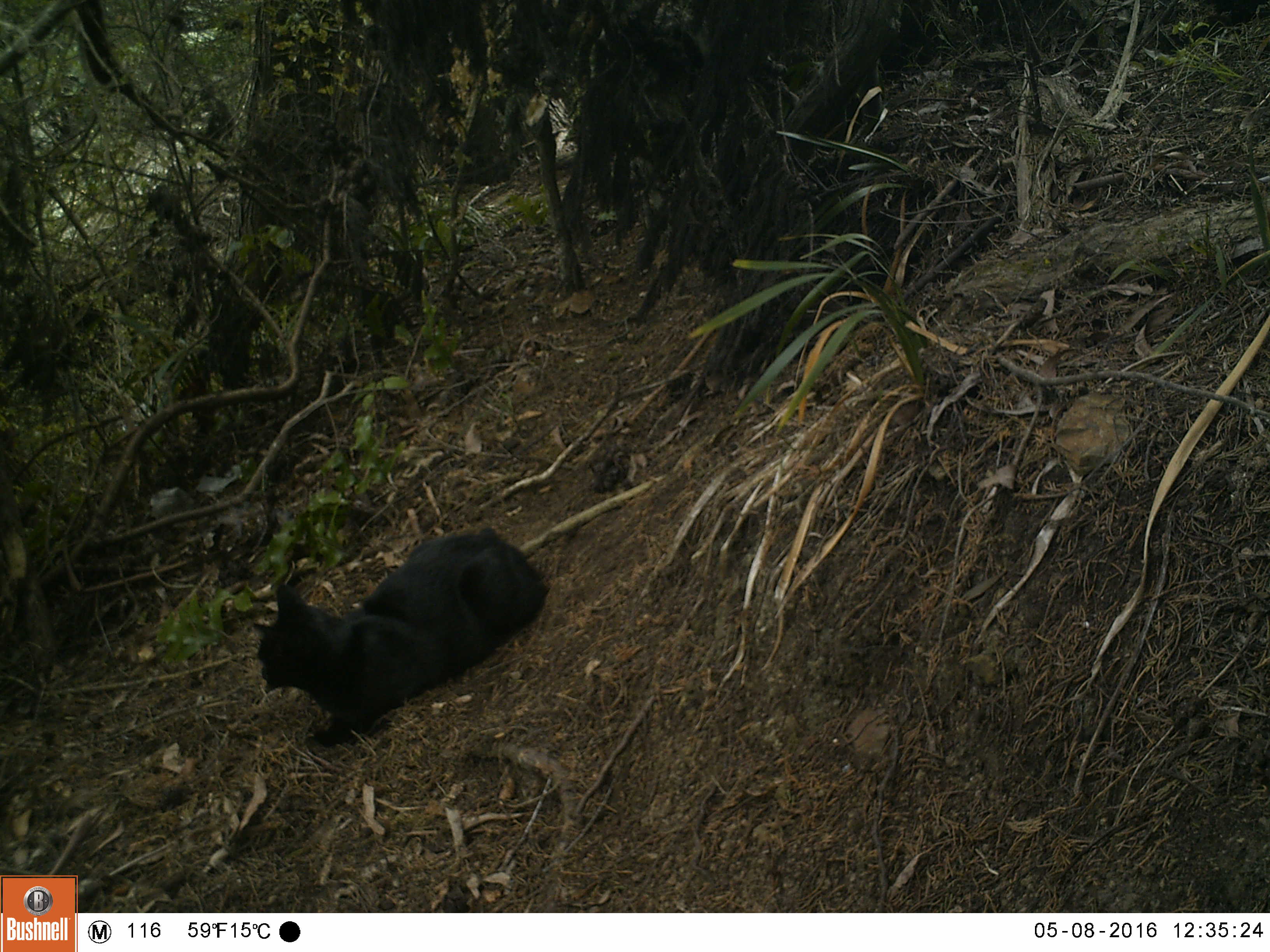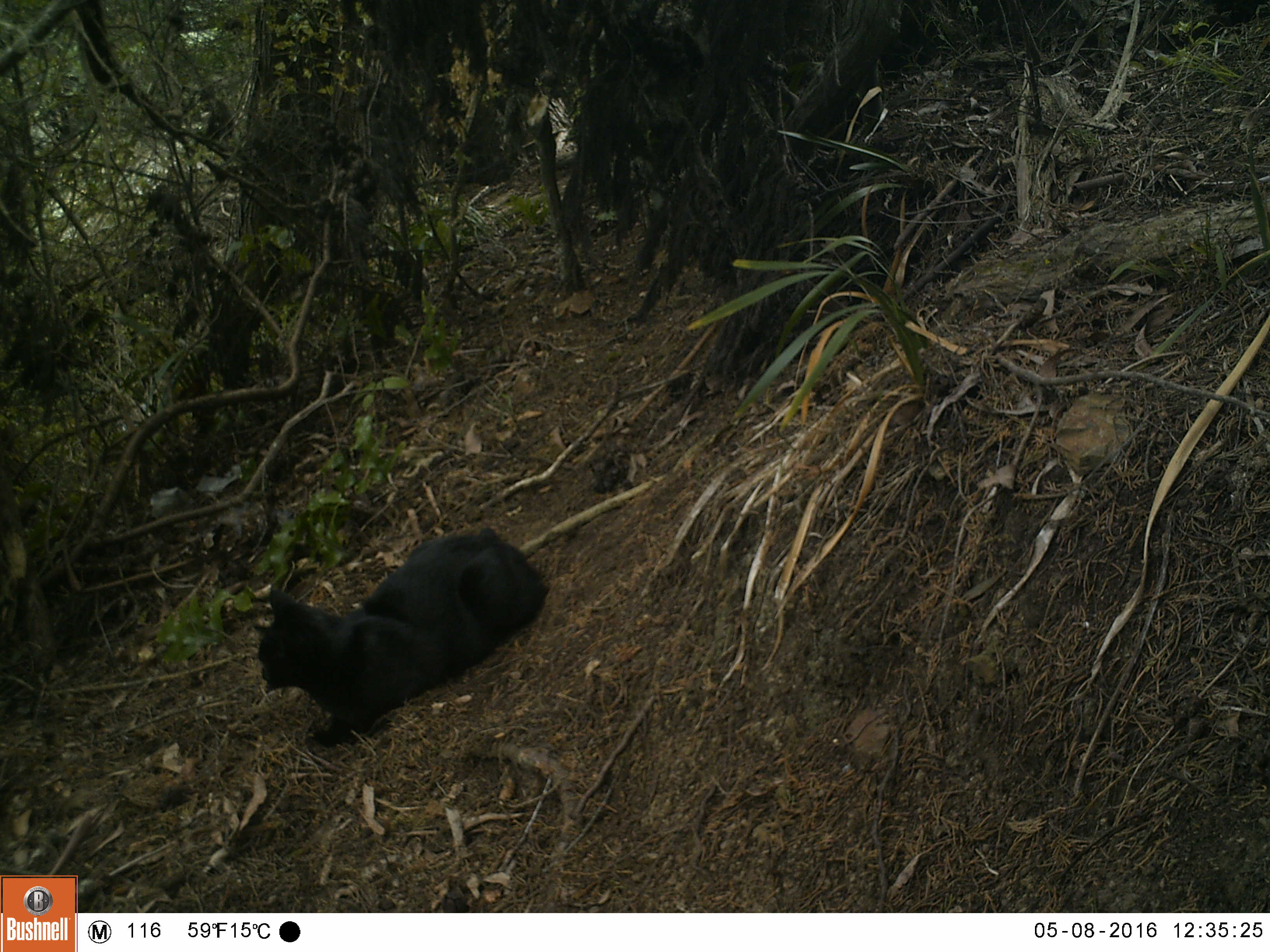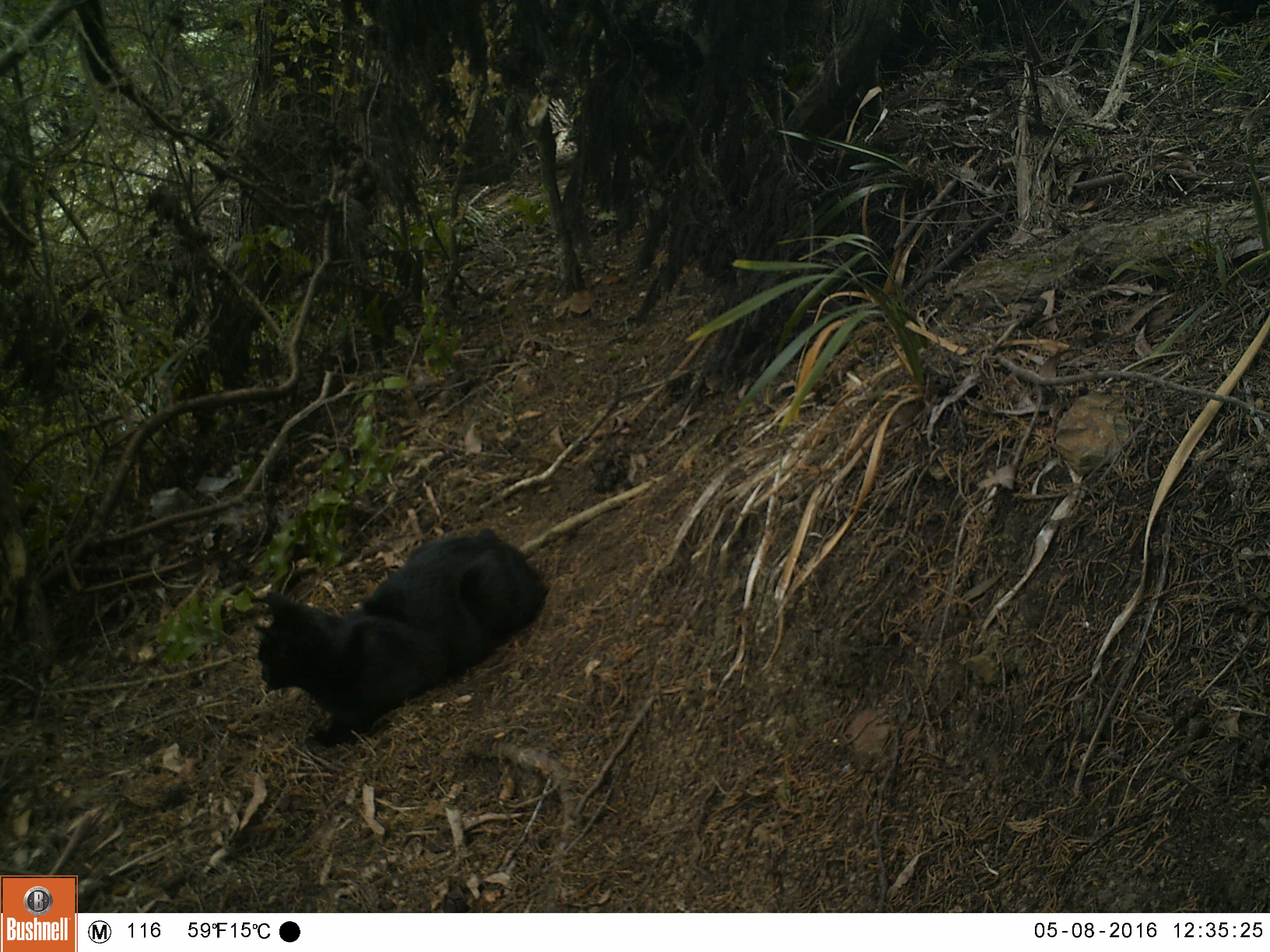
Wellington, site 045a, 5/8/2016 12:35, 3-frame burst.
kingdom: Animalia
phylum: Chordata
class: Mammalia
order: Carnivora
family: Felidae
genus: Felis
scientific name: Felis catus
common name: cat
Cat (Felis catus).